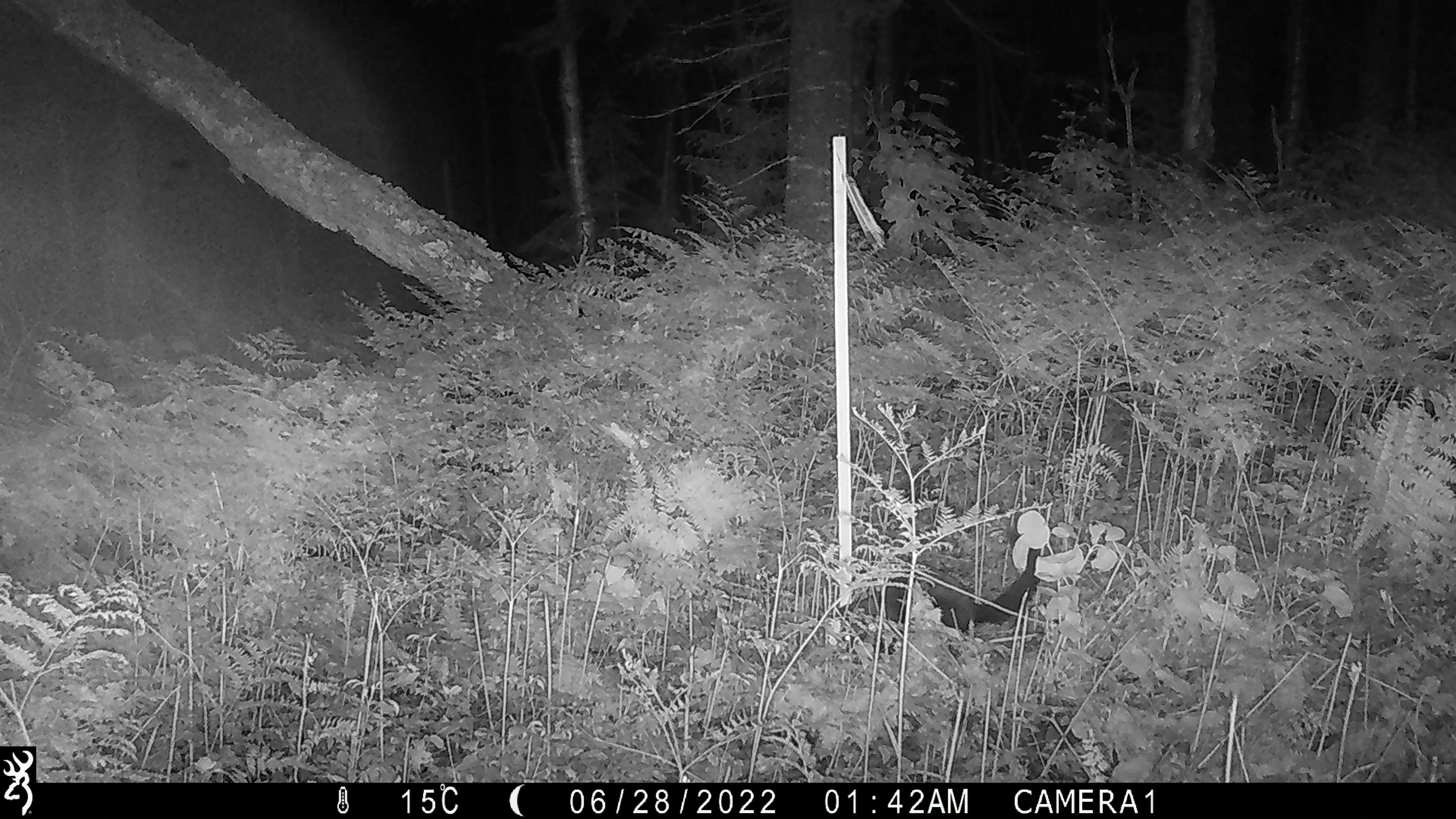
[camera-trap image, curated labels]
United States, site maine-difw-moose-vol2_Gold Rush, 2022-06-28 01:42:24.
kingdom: Animalia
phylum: Chordata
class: Mammalia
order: Carnivora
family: Mustelidae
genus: Pekania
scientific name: Pekania pennanti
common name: fisher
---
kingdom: Animalia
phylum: Chordata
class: Mammalia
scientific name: Mammalia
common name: mammal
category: mammal sp.